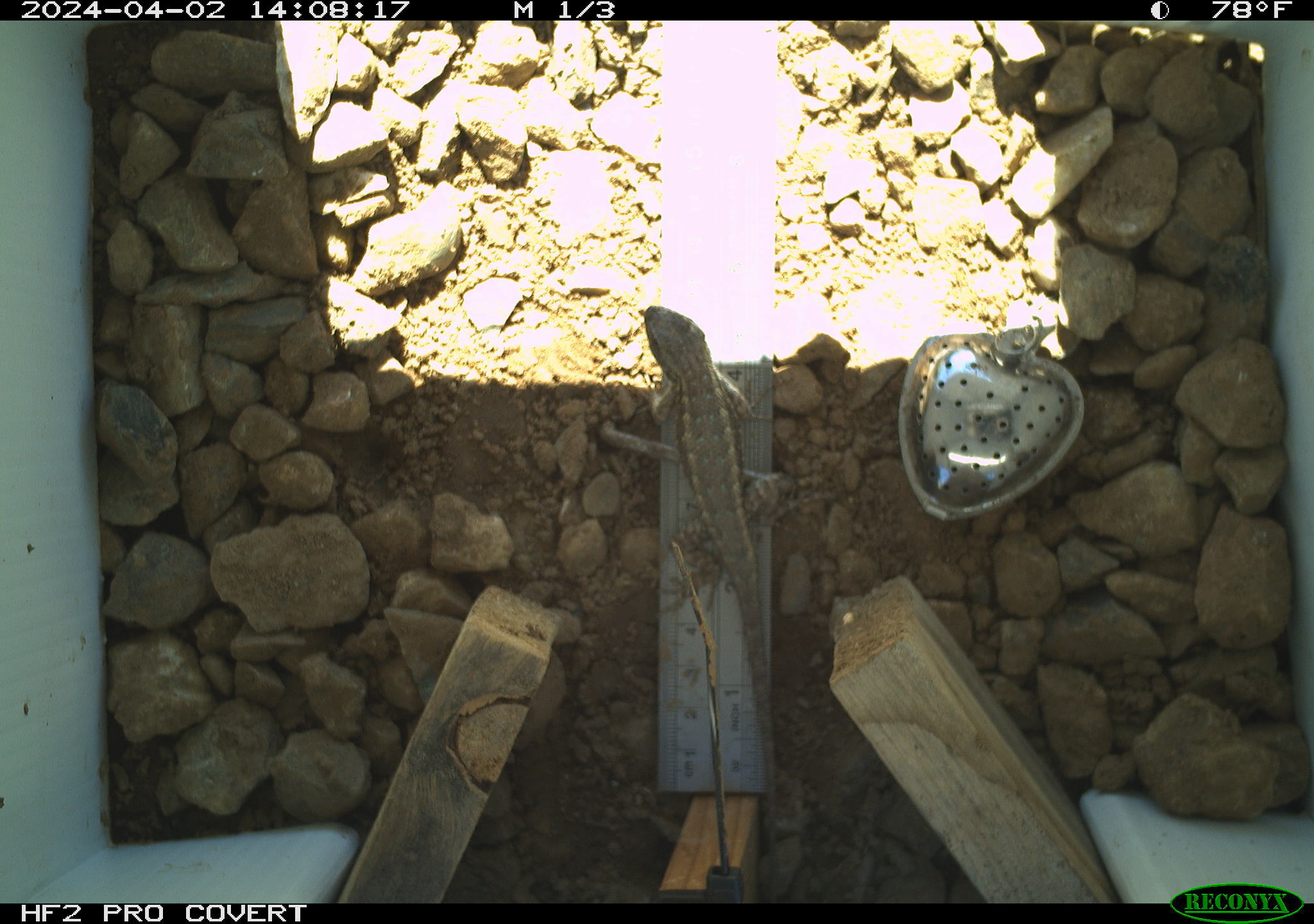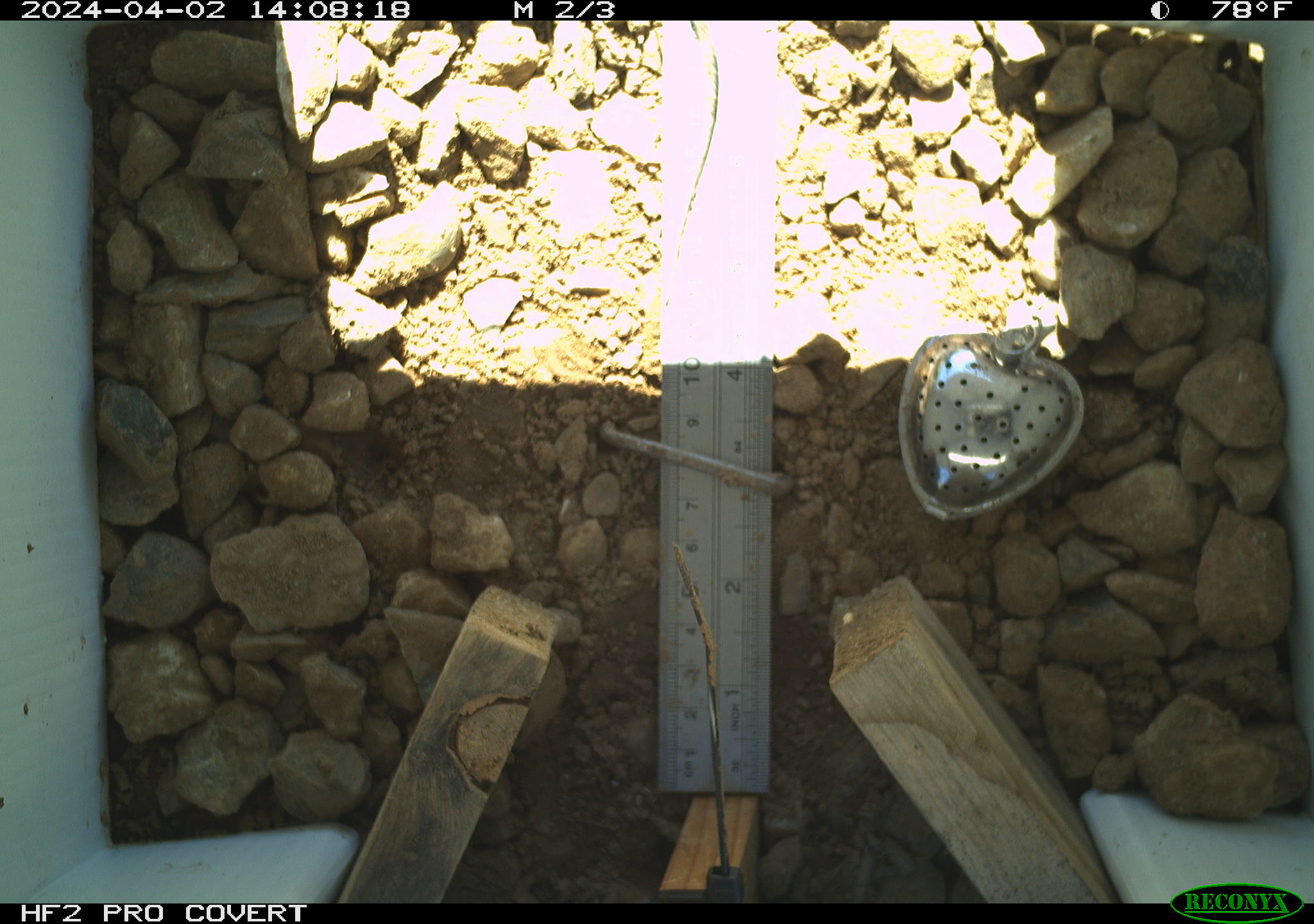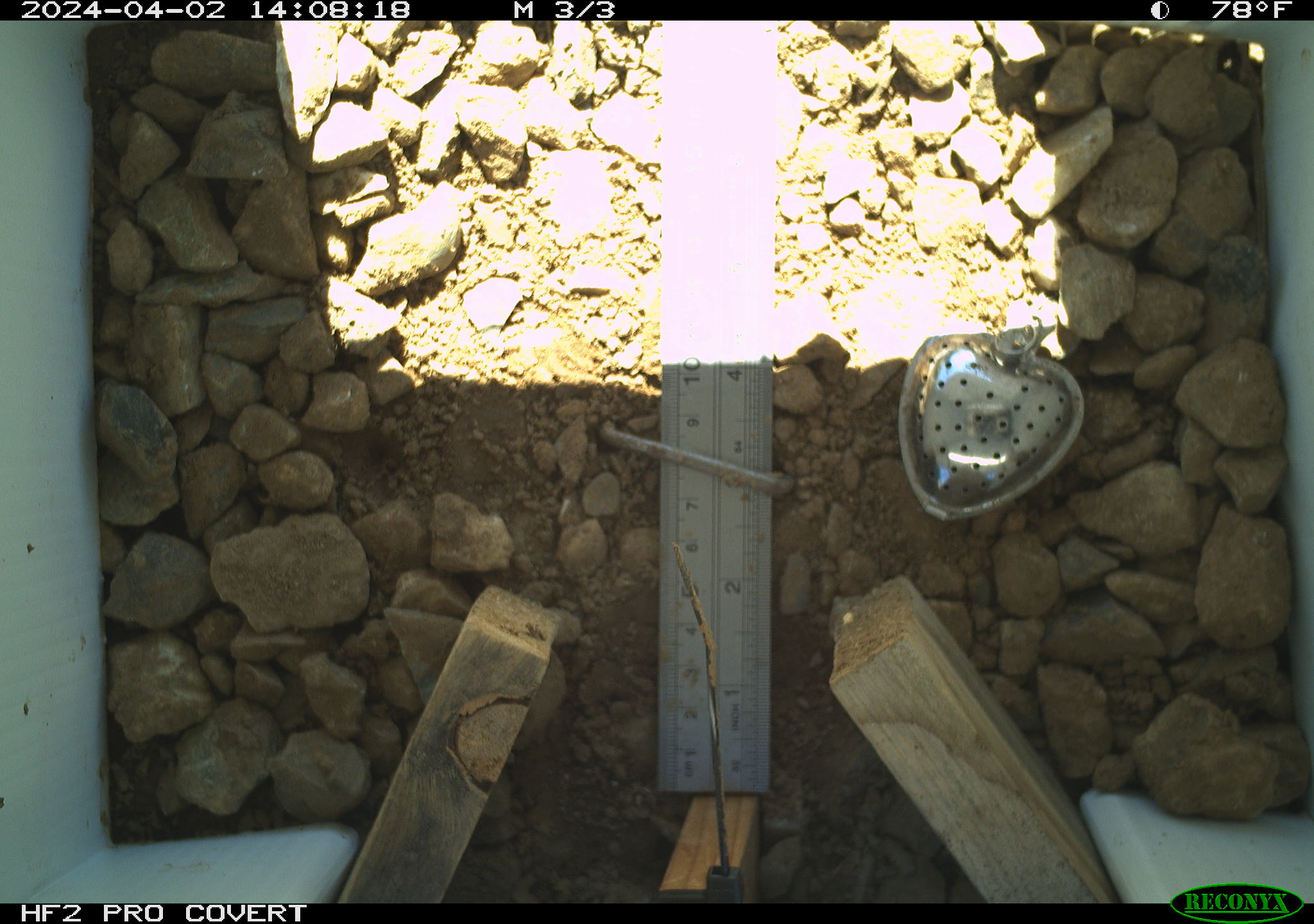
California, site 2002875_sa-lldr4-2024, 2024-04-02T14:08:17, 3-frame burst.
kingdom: Animalia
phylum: Chordata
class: Reptilia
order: Squamata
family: Phrynosomatidae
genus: Sceloporus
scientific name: Sceloporus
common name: spiny lizards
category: sceloporus species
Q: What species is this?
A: Sceloporus species (spiny lizards) (Sceloporus).